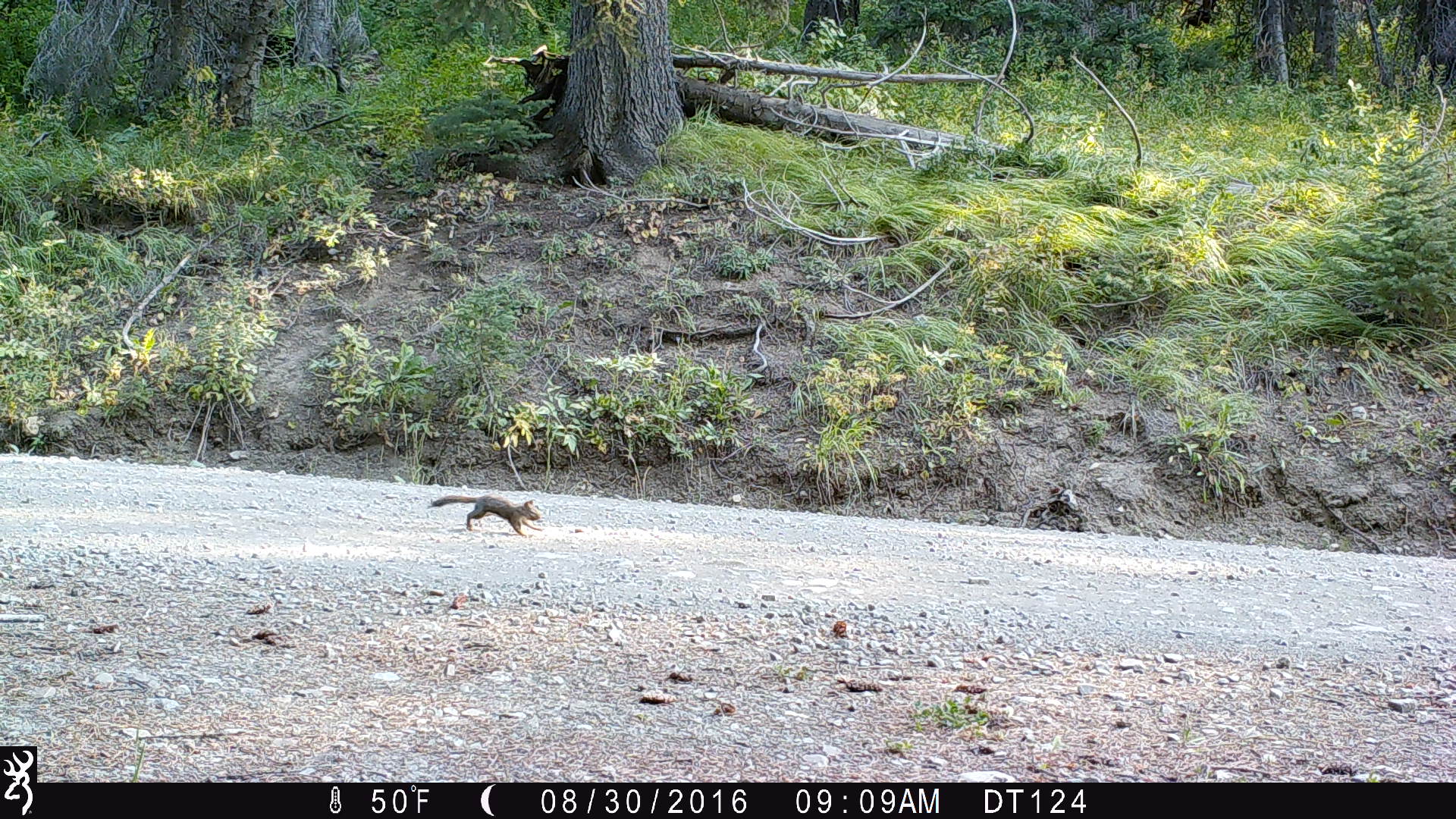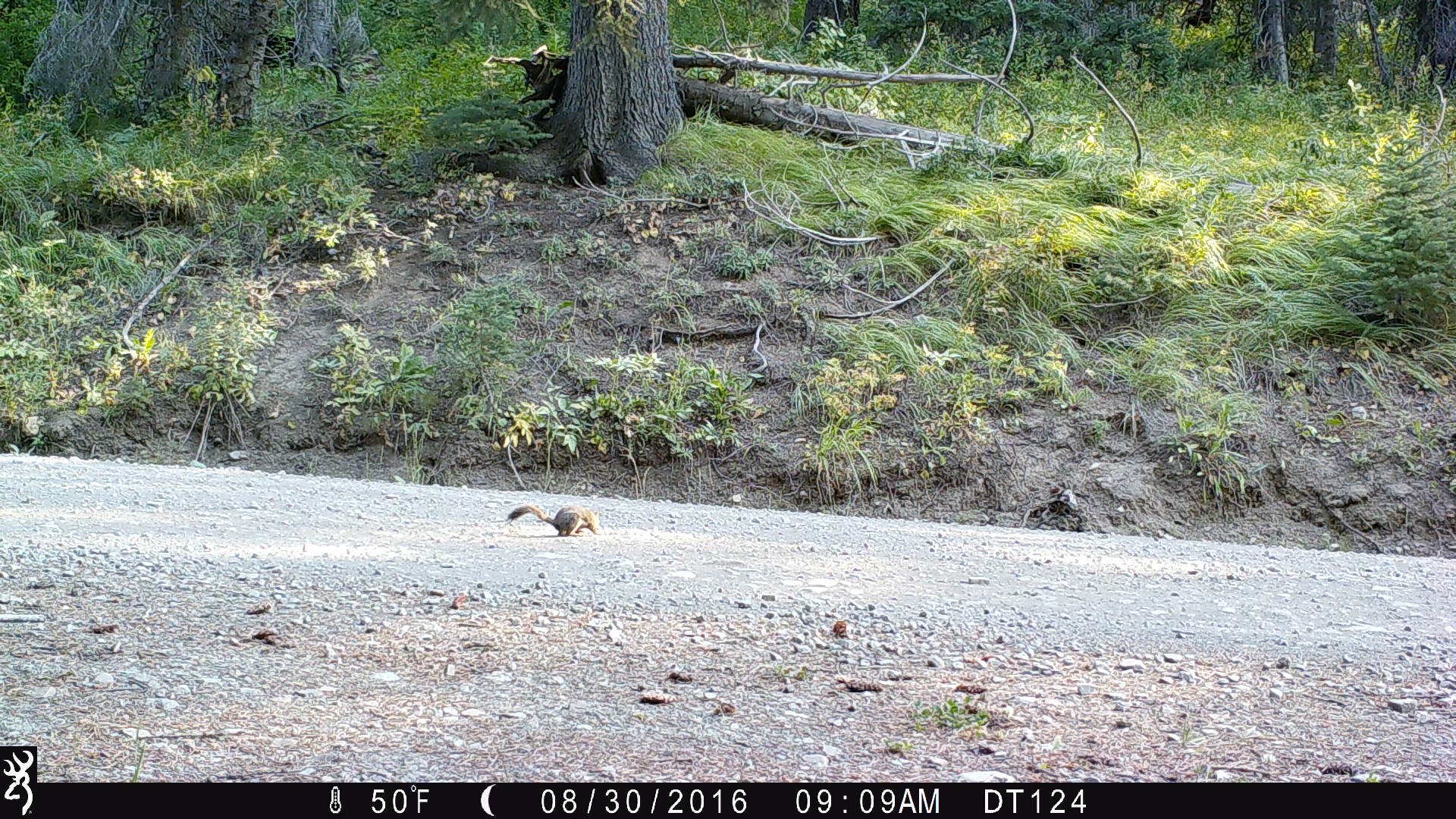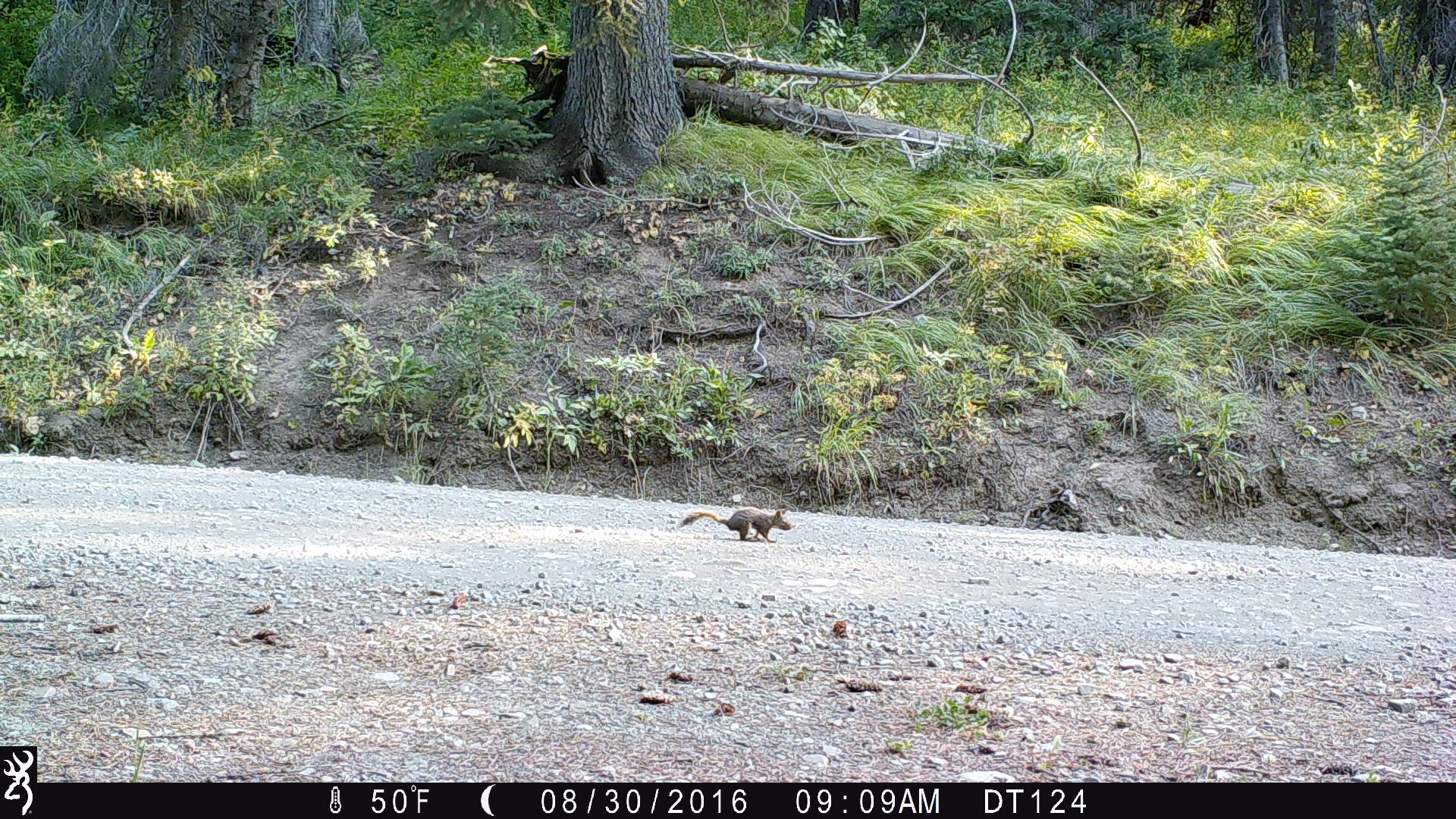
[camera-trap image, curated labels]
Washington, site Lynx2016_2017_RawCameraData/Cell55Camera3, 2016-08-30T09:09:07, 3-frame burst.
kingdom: Animalia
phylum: Chordata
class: Mammalia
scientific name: Mammalia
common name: small mammal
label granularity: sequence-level